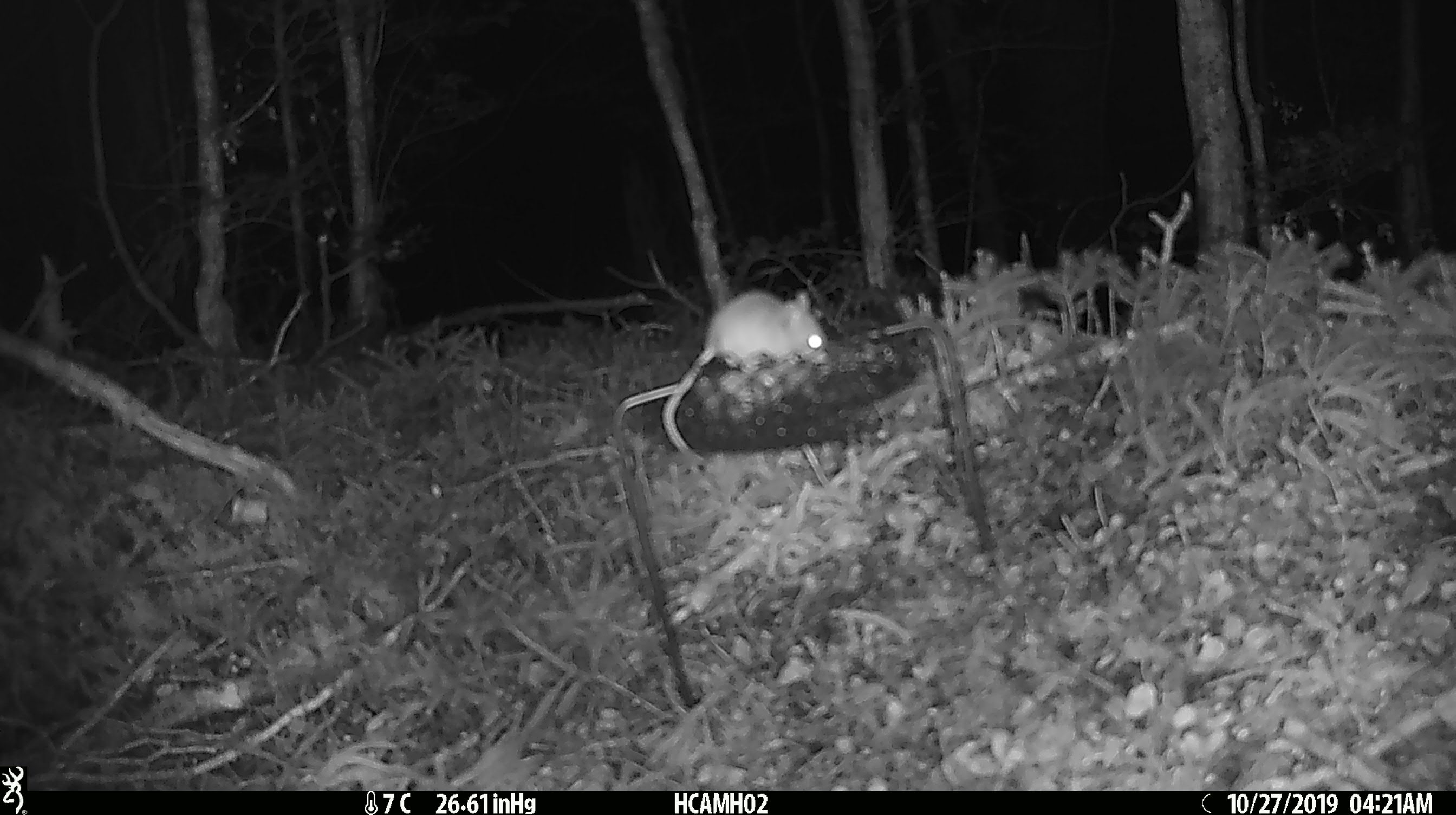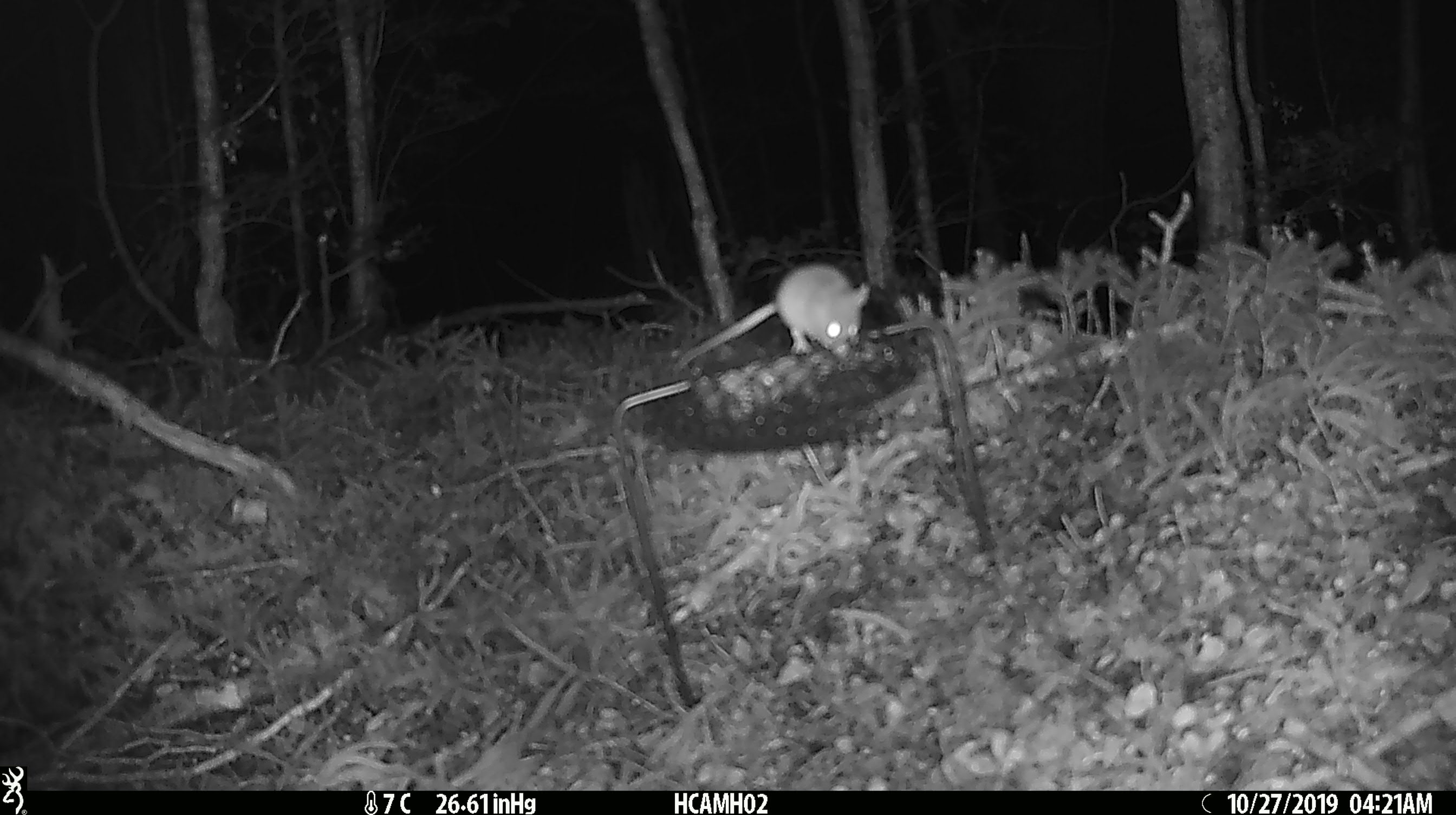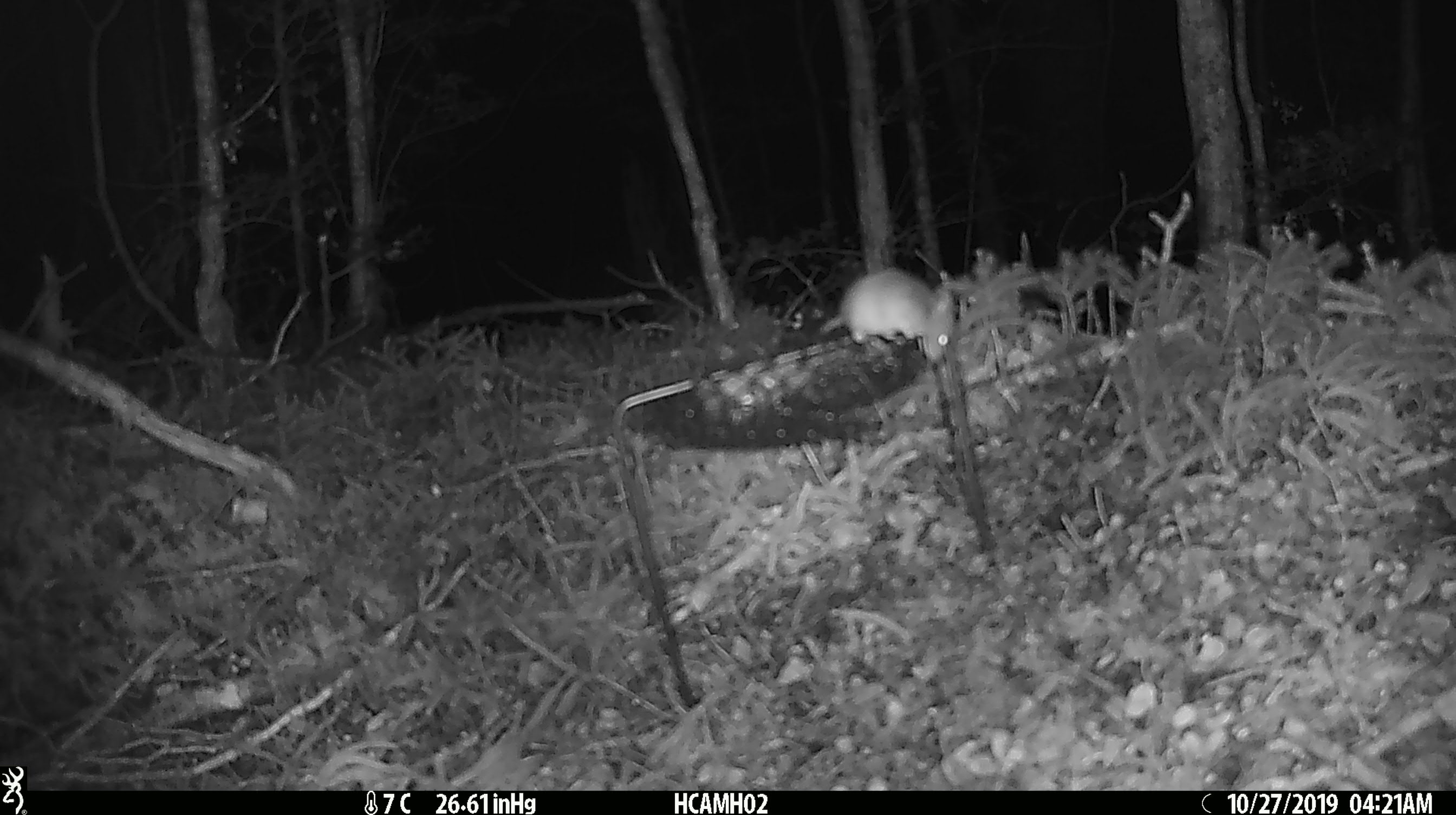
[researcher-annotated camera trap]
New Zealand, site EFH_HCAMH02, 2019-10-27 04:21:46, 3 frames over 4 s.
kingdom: Animalia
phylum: Chordata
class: Mammalia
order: Rodentia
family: Muridae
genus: Mus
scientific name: Mus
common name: mouse